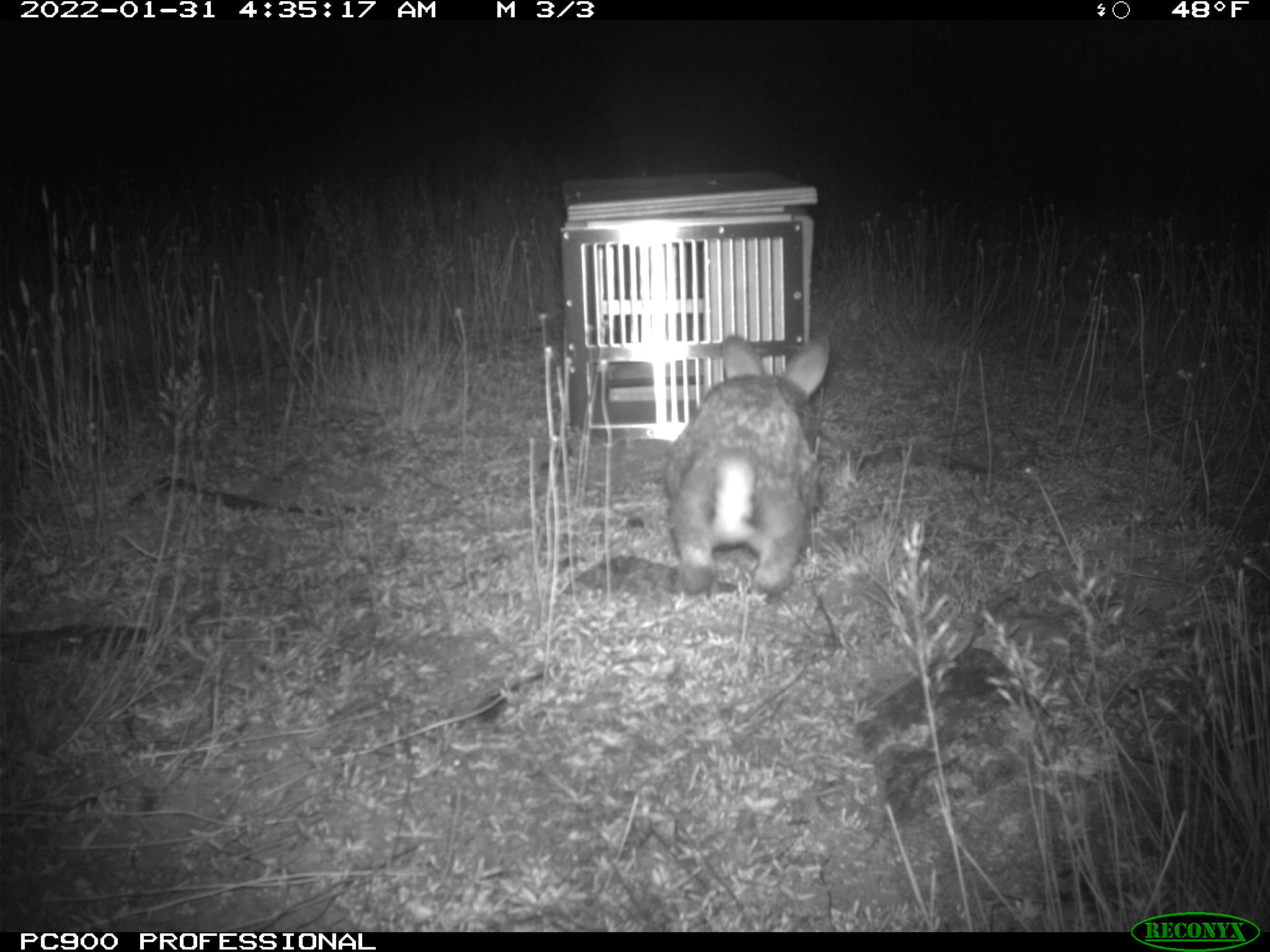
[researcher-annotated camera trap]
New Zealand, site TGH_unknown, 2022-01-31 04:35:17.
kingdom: Animalia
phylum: Chordata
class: Mammalia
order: Lagomorpha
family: Leporidae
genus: Oryctolagus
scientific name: Oryctolagus cuniculus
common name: european rabbit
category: rabbit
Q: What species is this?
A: Rabbit (european rabbit) (Oryctolagus cuniculus).